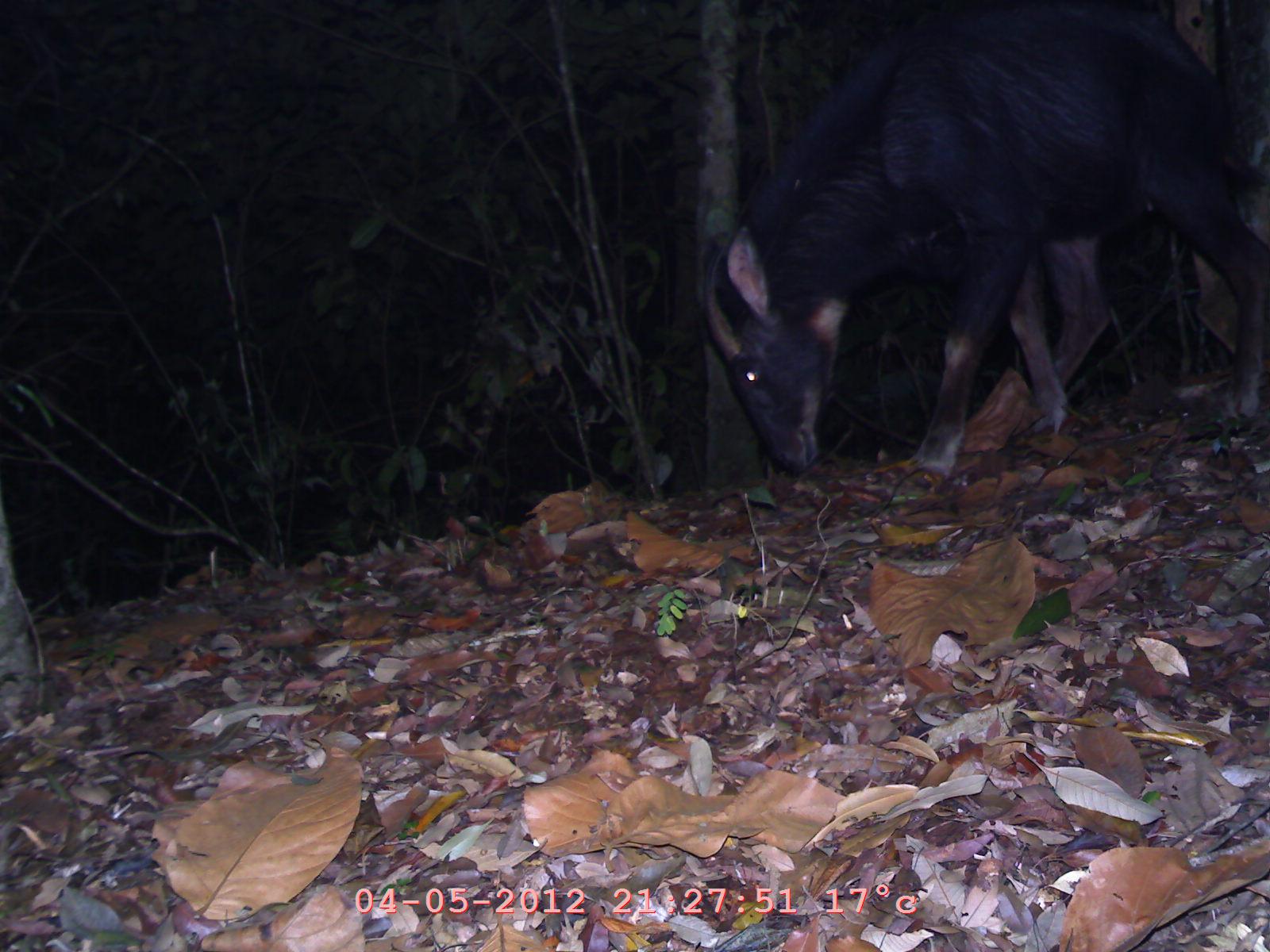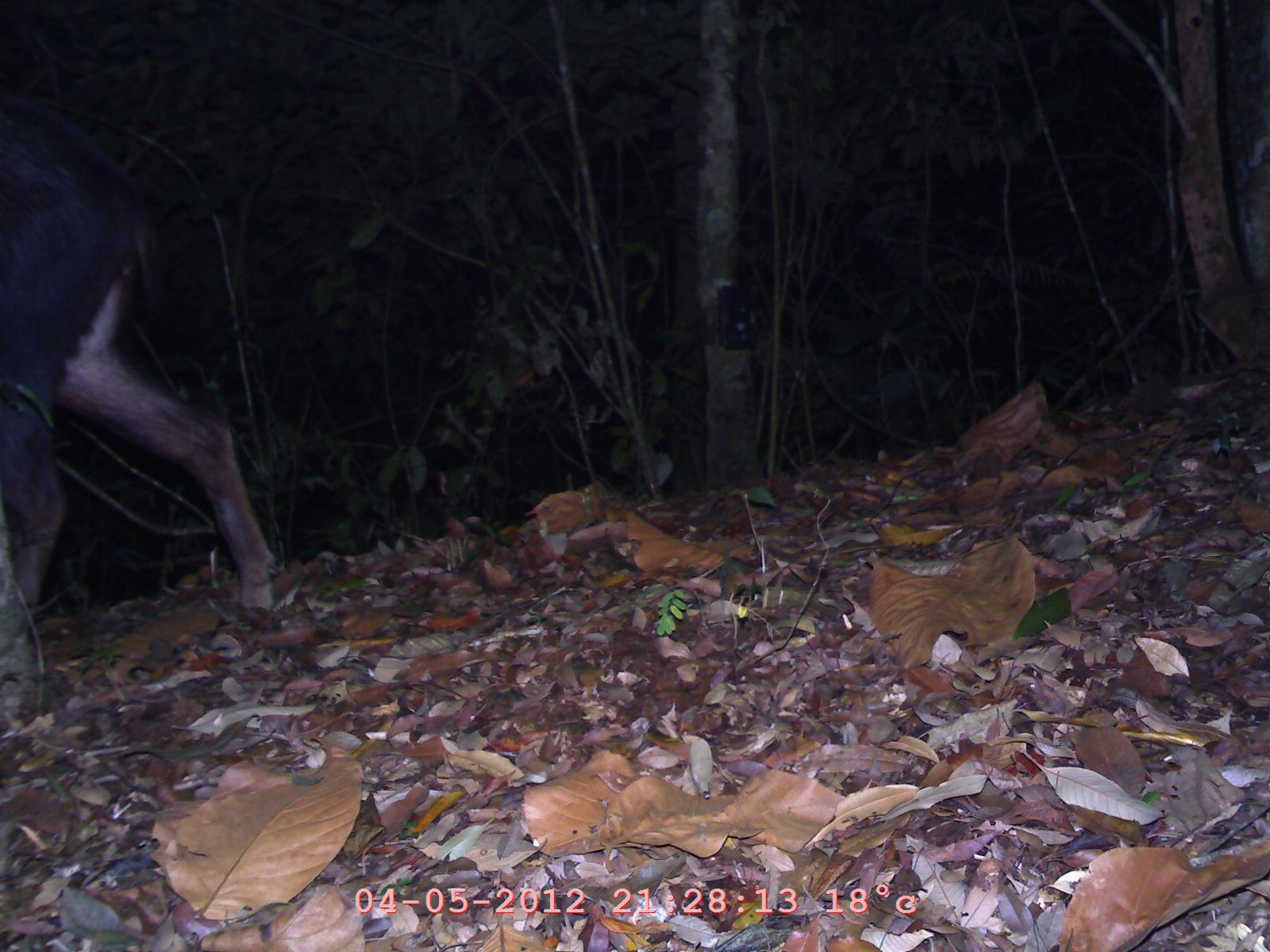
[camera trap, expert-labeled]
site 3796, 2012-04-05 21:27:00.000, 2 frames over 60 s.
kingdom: Animalia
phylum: Chordata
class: Mammalia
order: Artiodactyla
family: Bovidae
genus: Capricornis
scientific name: Capricornis sumatraensis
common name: chinese serow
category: capricornis milneedwardsii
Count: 1.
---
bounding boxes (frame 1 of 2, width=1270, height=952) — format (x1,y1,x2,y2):
capricornis milneedwardsii: (698,1,1270,477)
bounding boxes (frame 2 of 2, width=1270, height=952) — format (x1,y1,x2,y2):
capricornis milneedwardsii: (0,91,277,672)